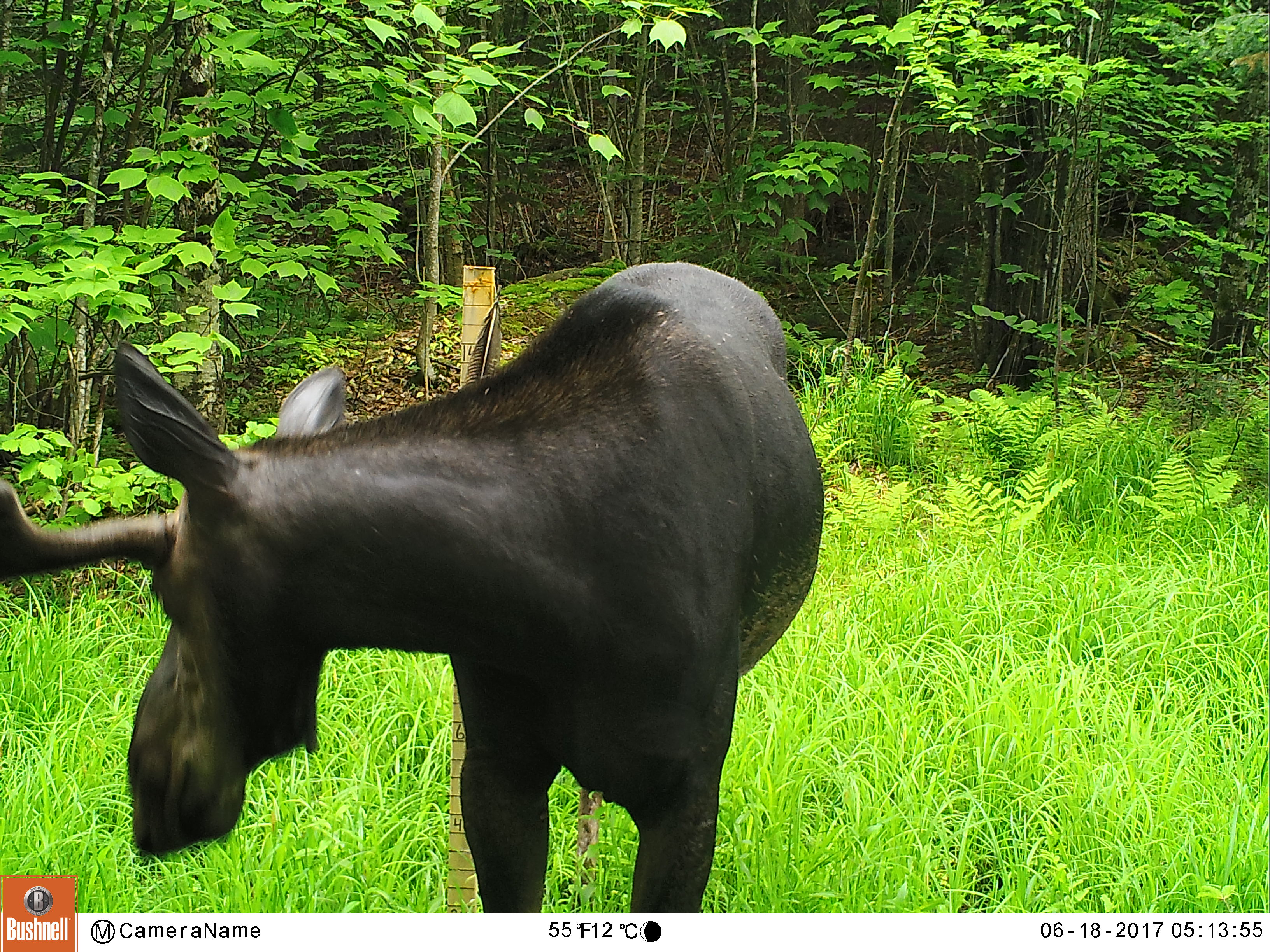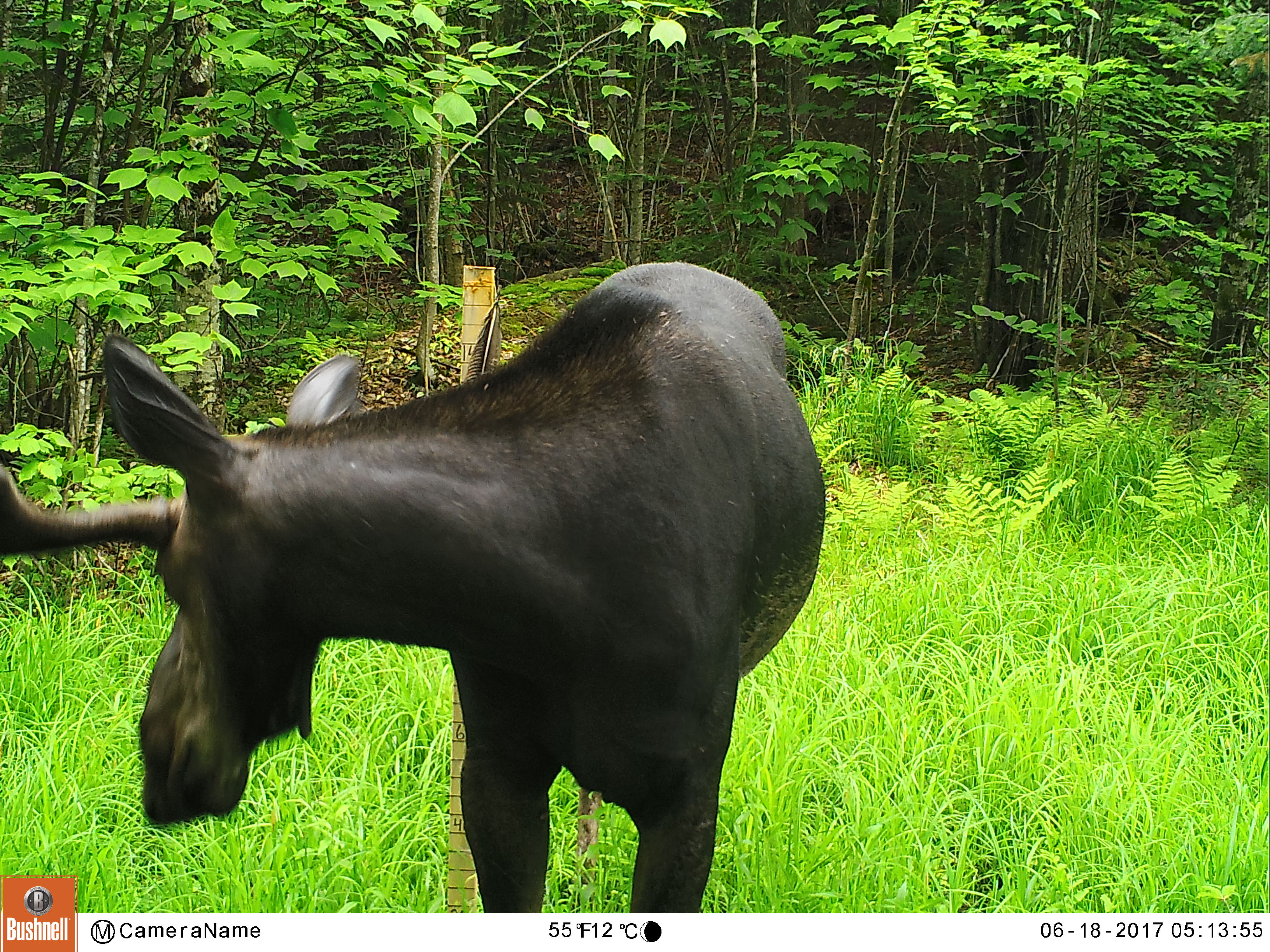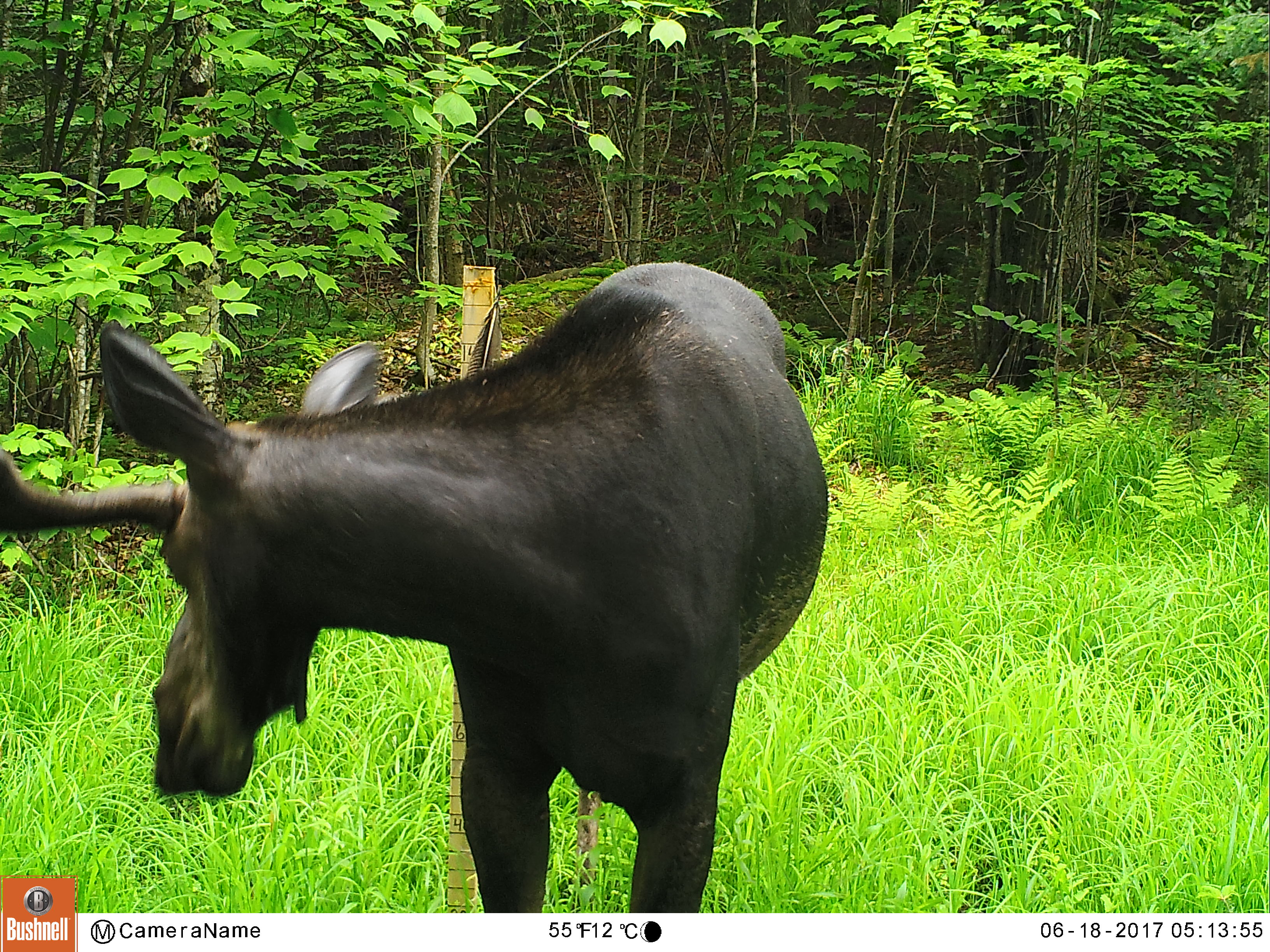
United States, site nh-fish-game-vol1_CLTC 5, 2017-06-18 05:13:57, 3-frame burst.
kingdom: Animalia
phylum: Chordata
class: Mammalia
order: Artiodactyla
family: Cervidae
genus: Alces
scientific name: Alces alces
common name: moose